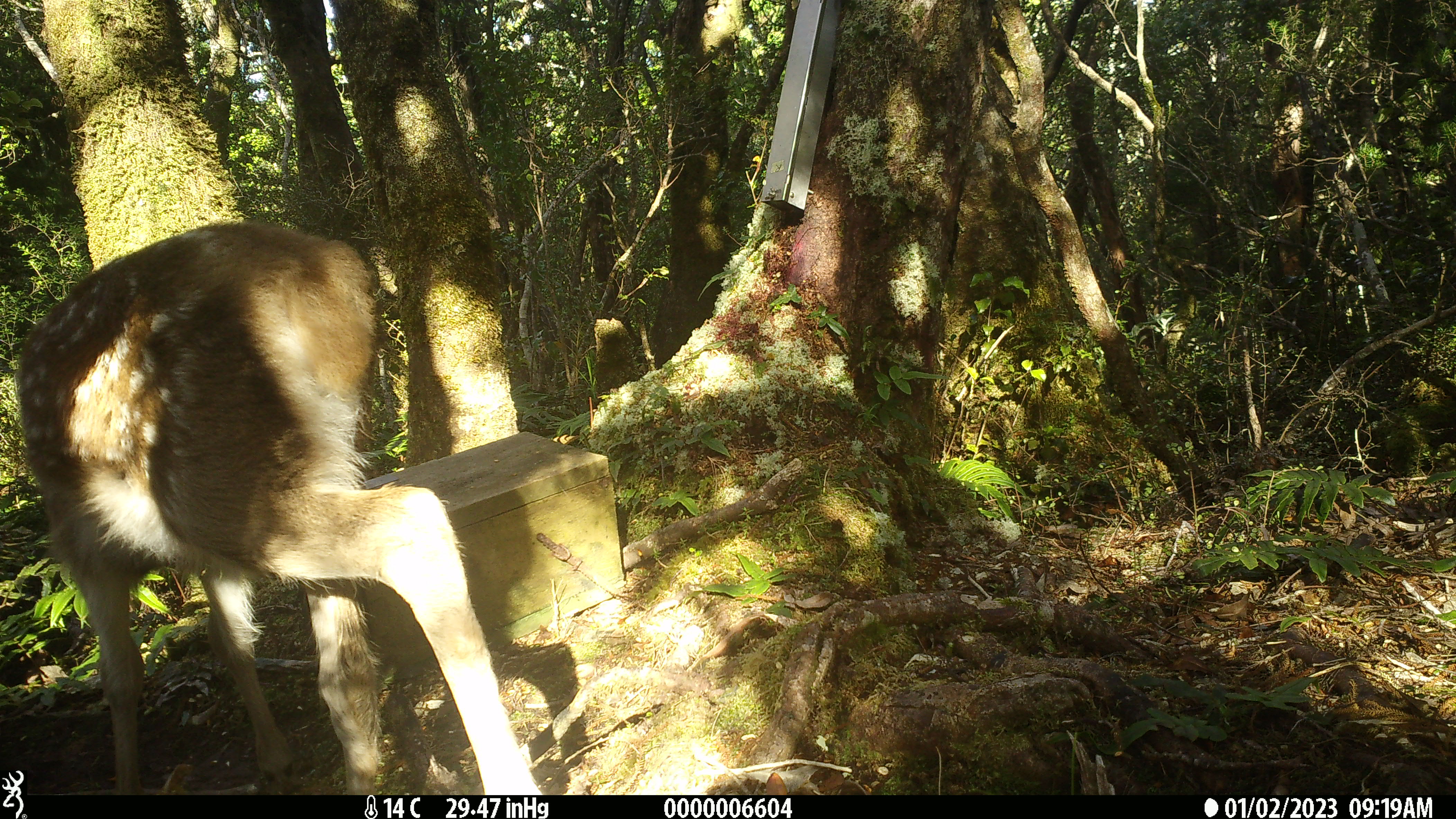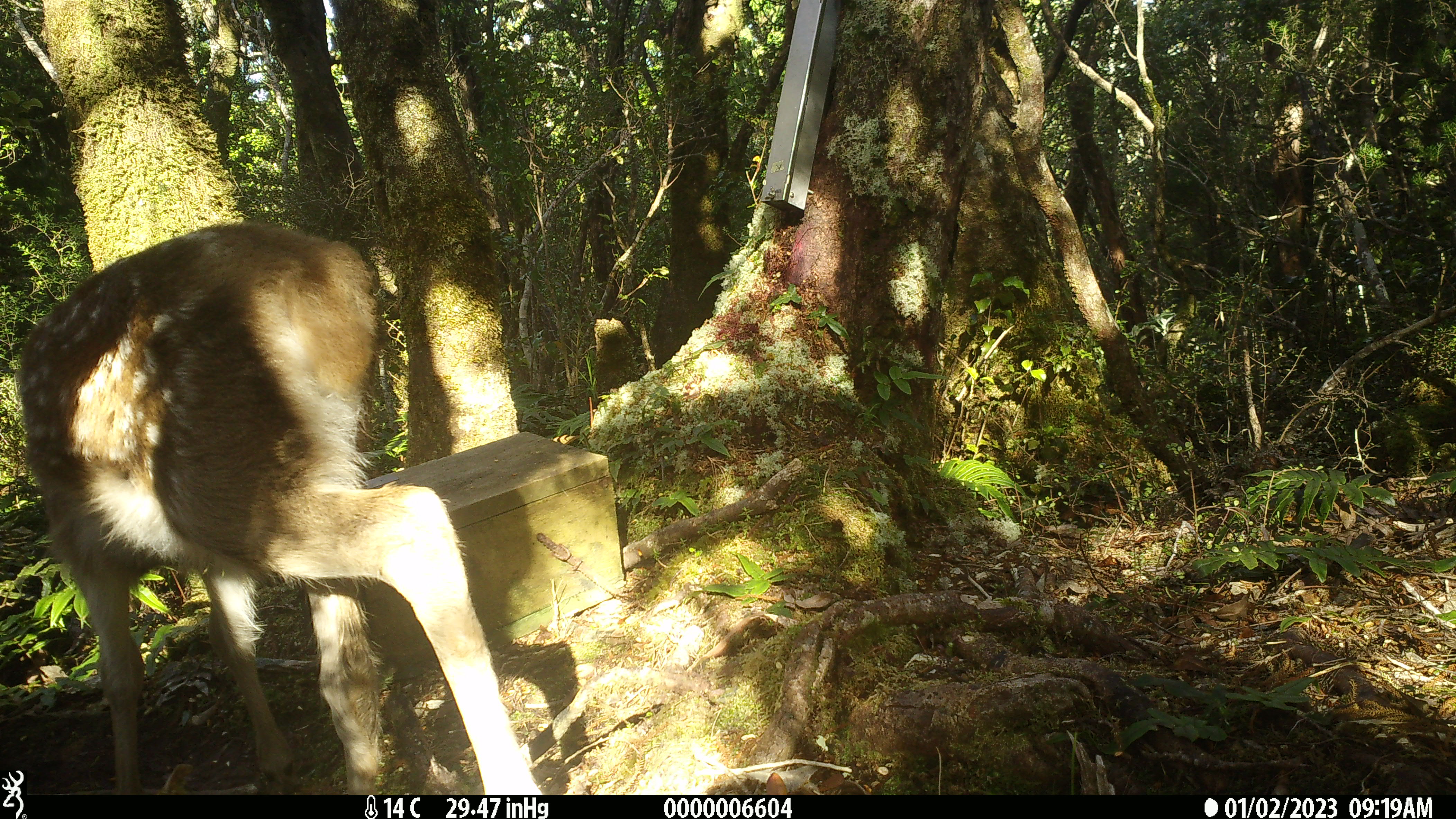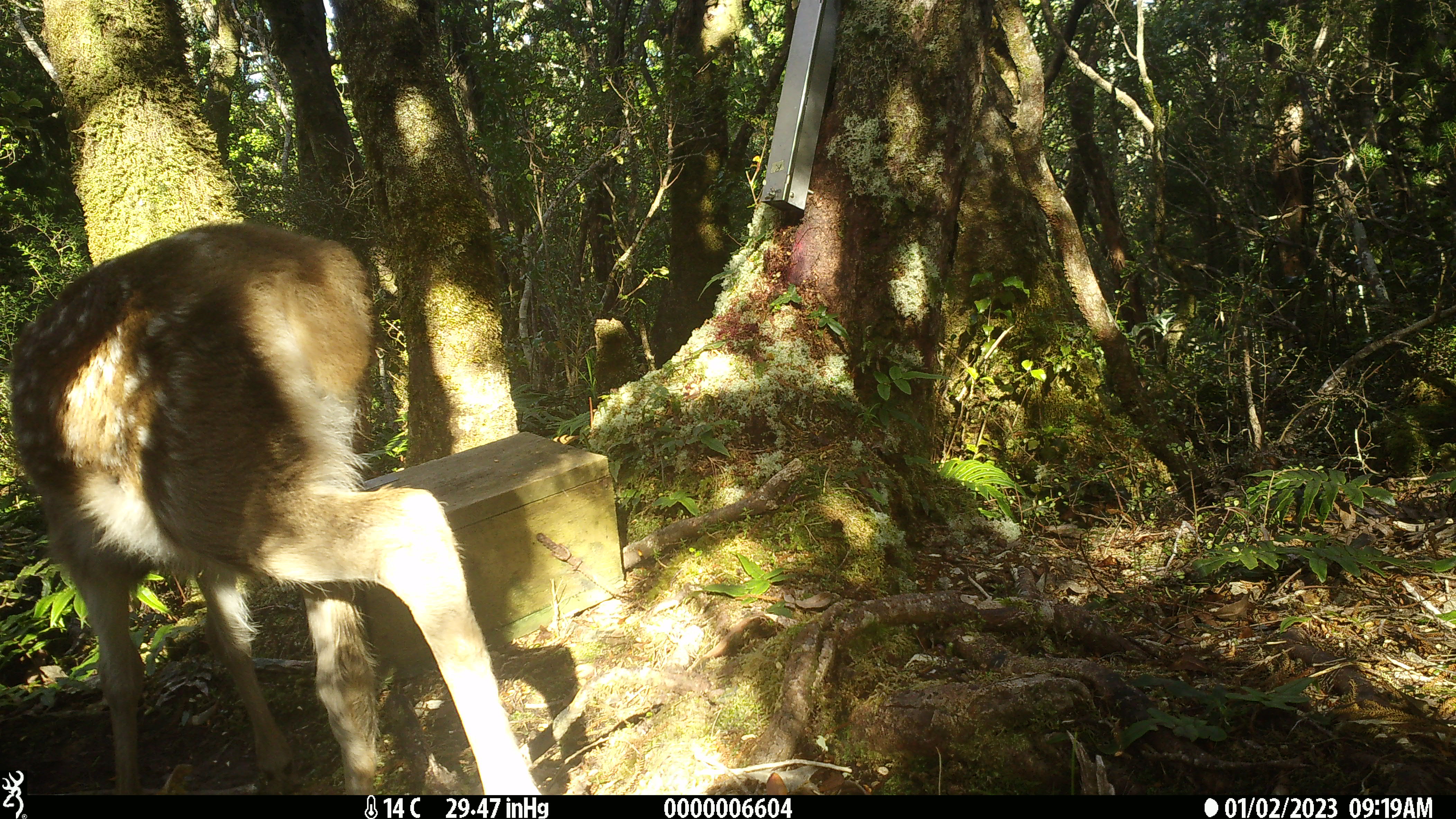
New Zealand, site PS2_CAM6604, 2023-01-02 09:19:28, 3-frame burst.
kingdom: Animalia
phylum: Chordata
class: Mammalia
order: Artiodactyla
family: Cervidae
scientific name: Cervidae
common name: deer